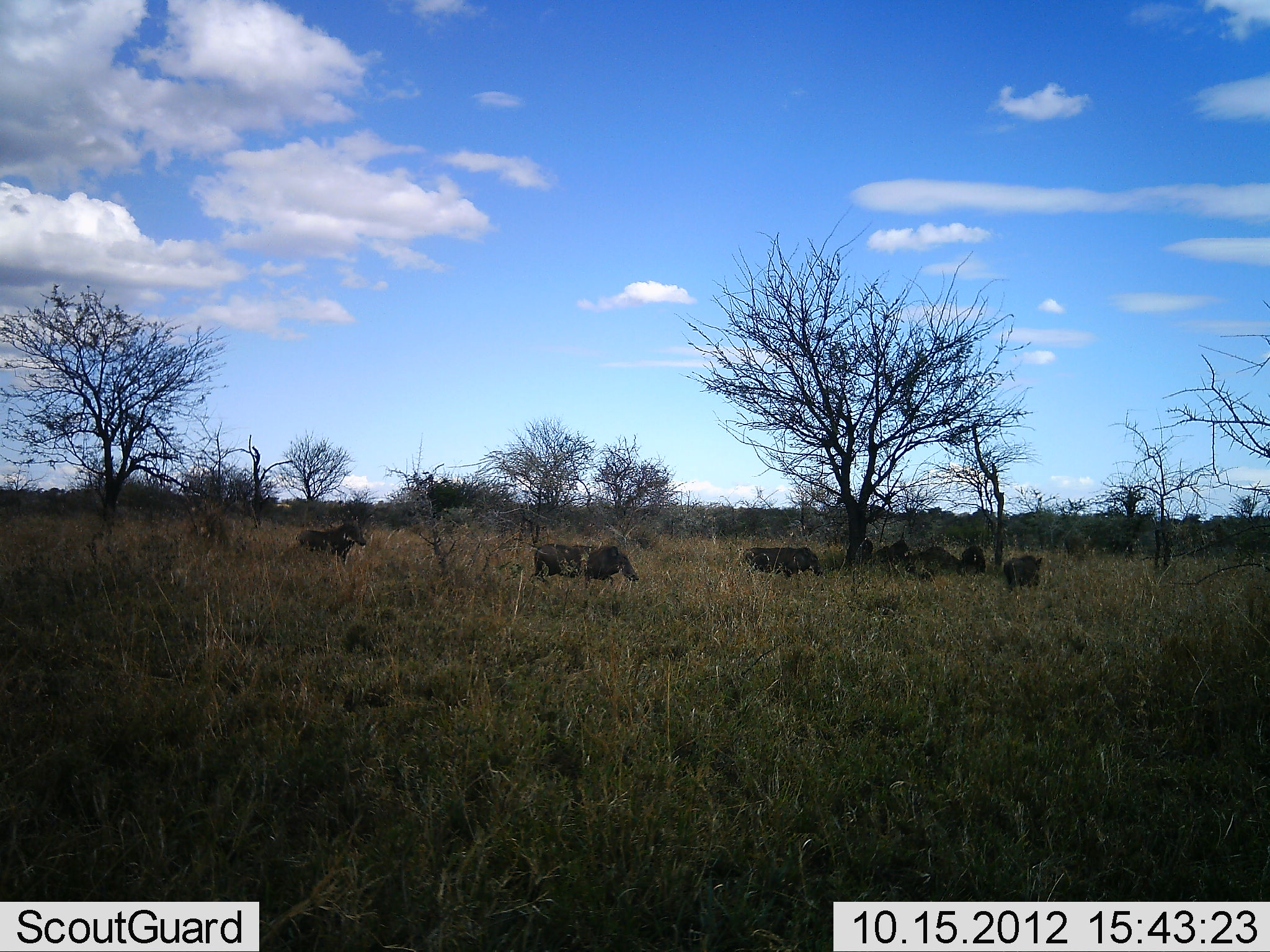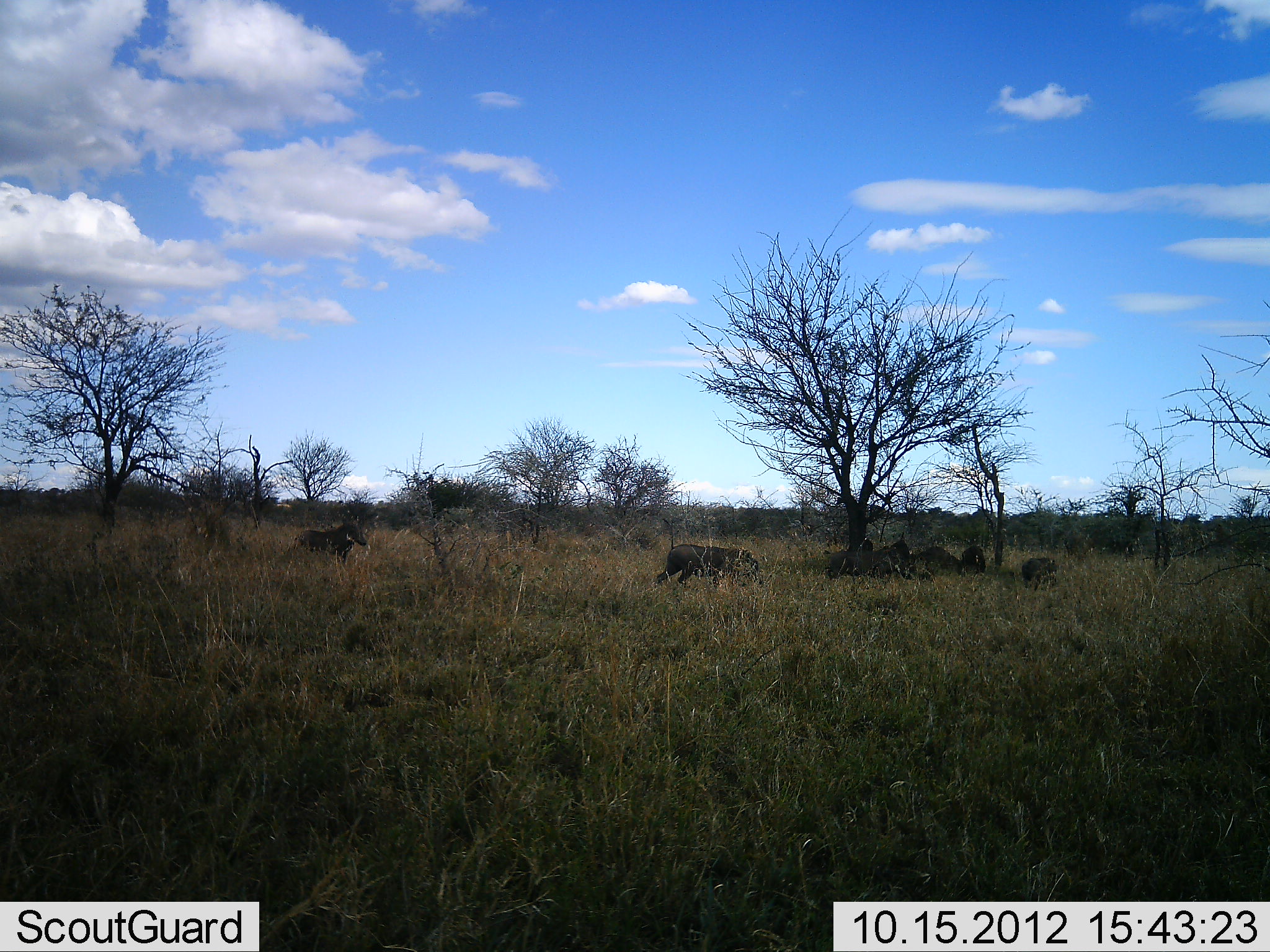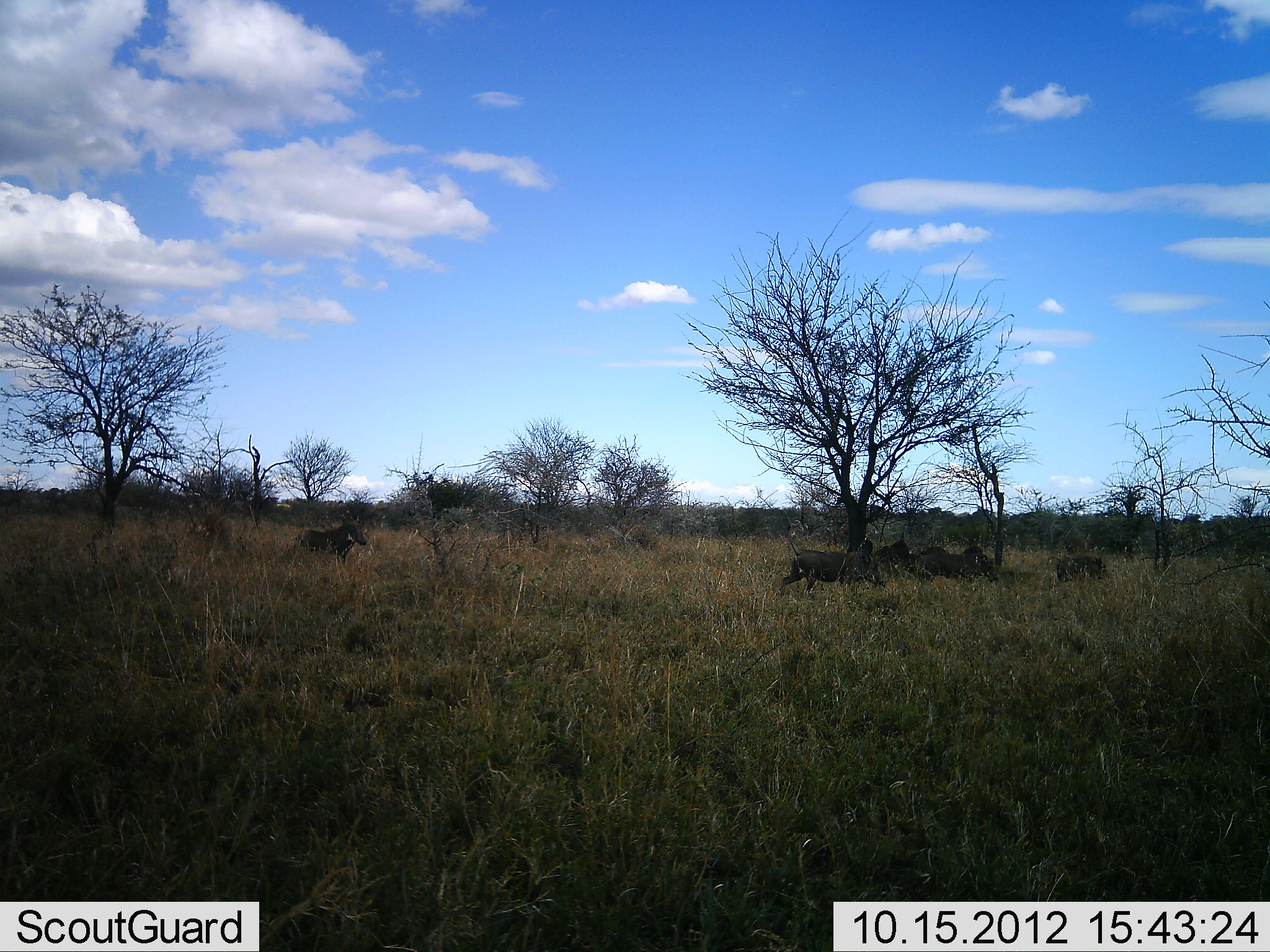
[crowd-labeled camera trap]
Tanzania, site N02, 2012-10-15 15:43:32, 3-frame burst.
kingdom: Animalia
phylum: Chordata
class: Mammalia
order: Artiodactyla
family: Suidae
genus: Phacochoerus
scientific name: Phacochoerus africanus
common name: warthog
Warthog (Phacochoerus africanus), count 4. Behavior (volunteer vote fractions): standing 60%, resting 20%, moving 100%, interacting 0%. Young present (vote fraction): 0%. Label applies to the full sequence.